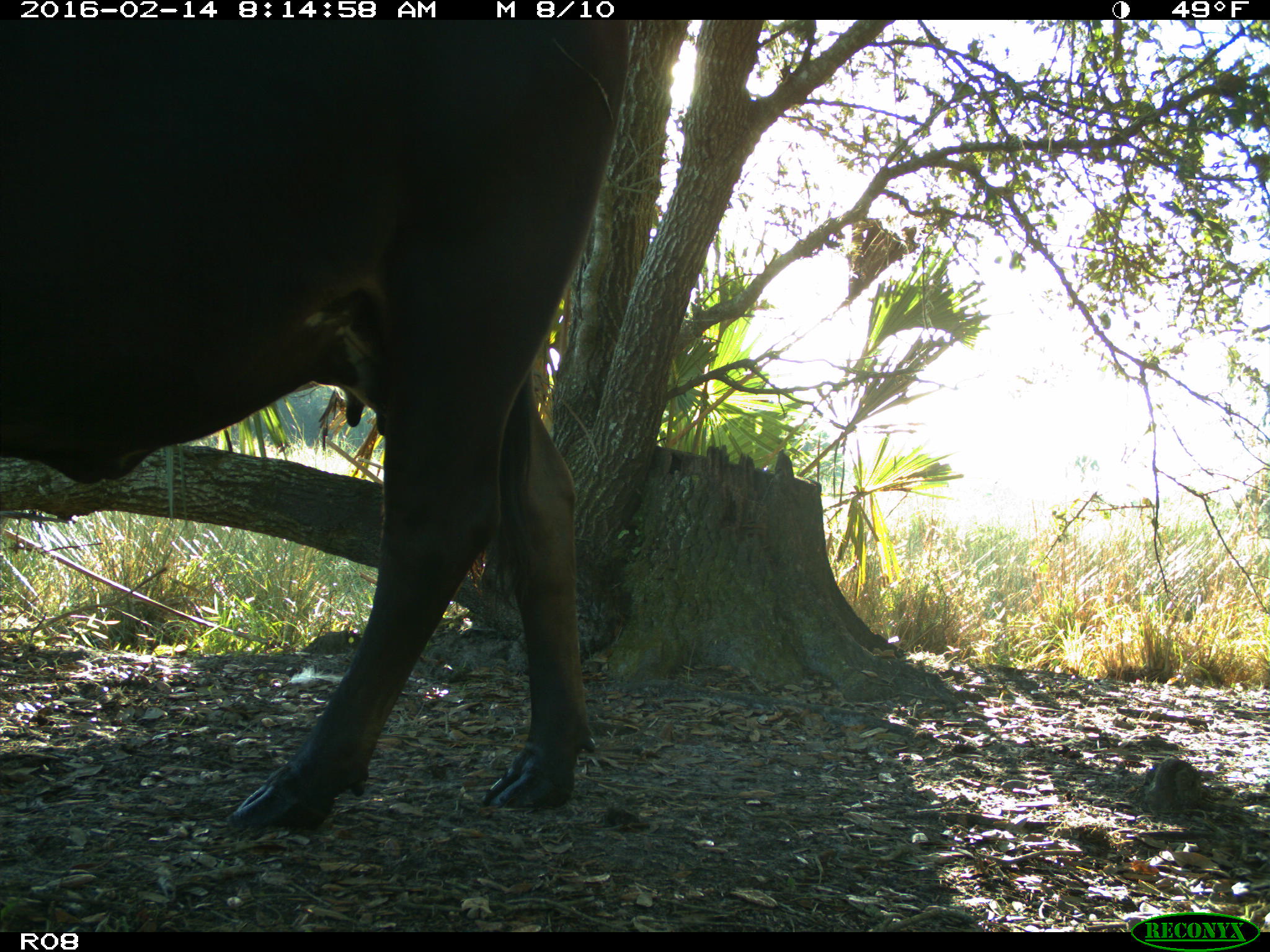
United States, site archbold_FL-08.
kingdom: Animalia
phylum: Chordata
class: Mammalia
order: Artiodactyla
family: Bovidae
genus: Bos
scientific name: Bos taurus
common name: domestic cow